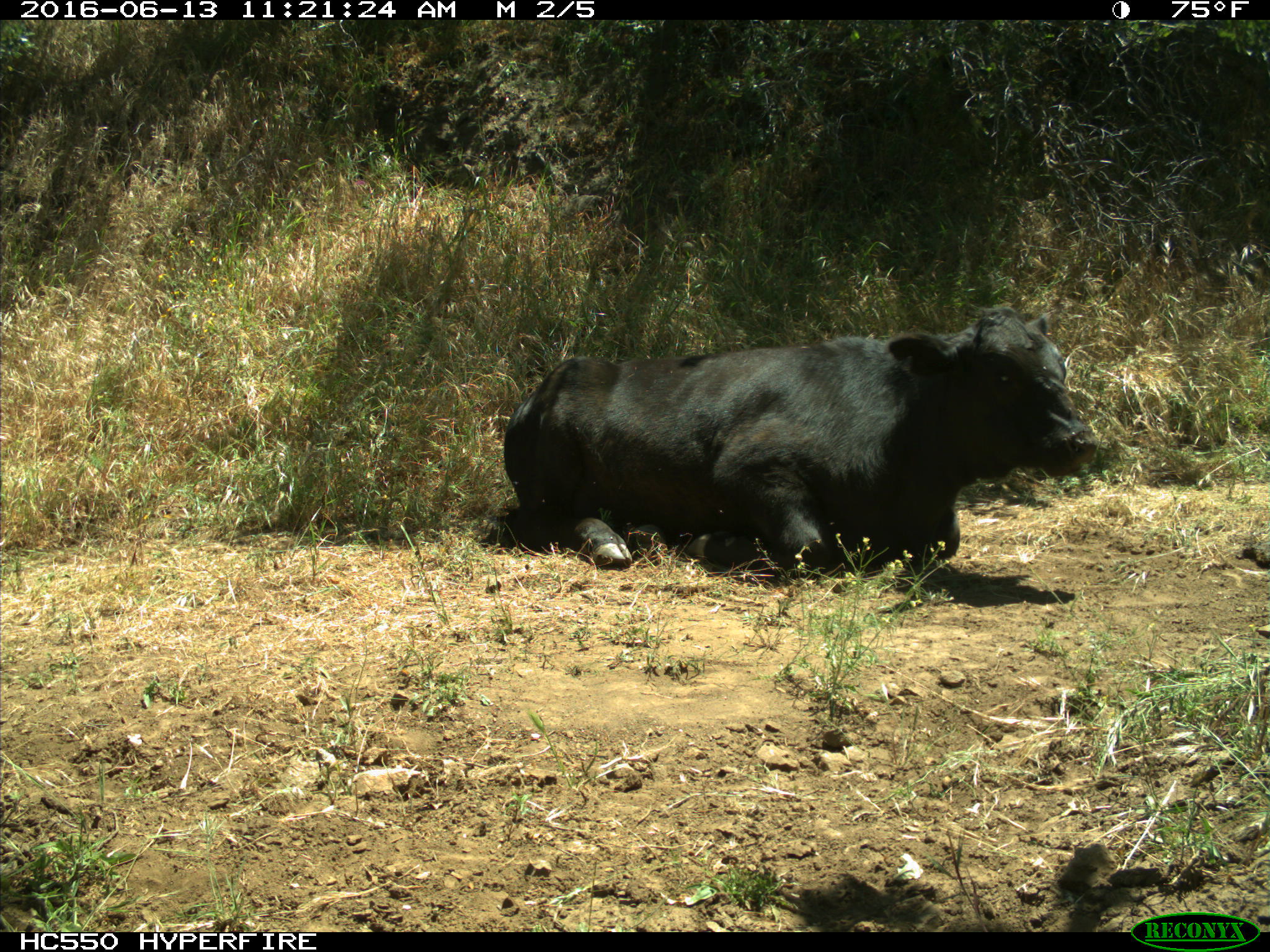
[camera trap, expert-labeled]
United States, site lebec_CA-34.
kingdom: Animalia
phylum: Chordata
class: Mammalia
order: Artiodactyla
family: Bovidae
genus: Bos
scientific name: Bos taurus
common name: domestic cow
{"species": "Bos taurus (domestic cow)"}